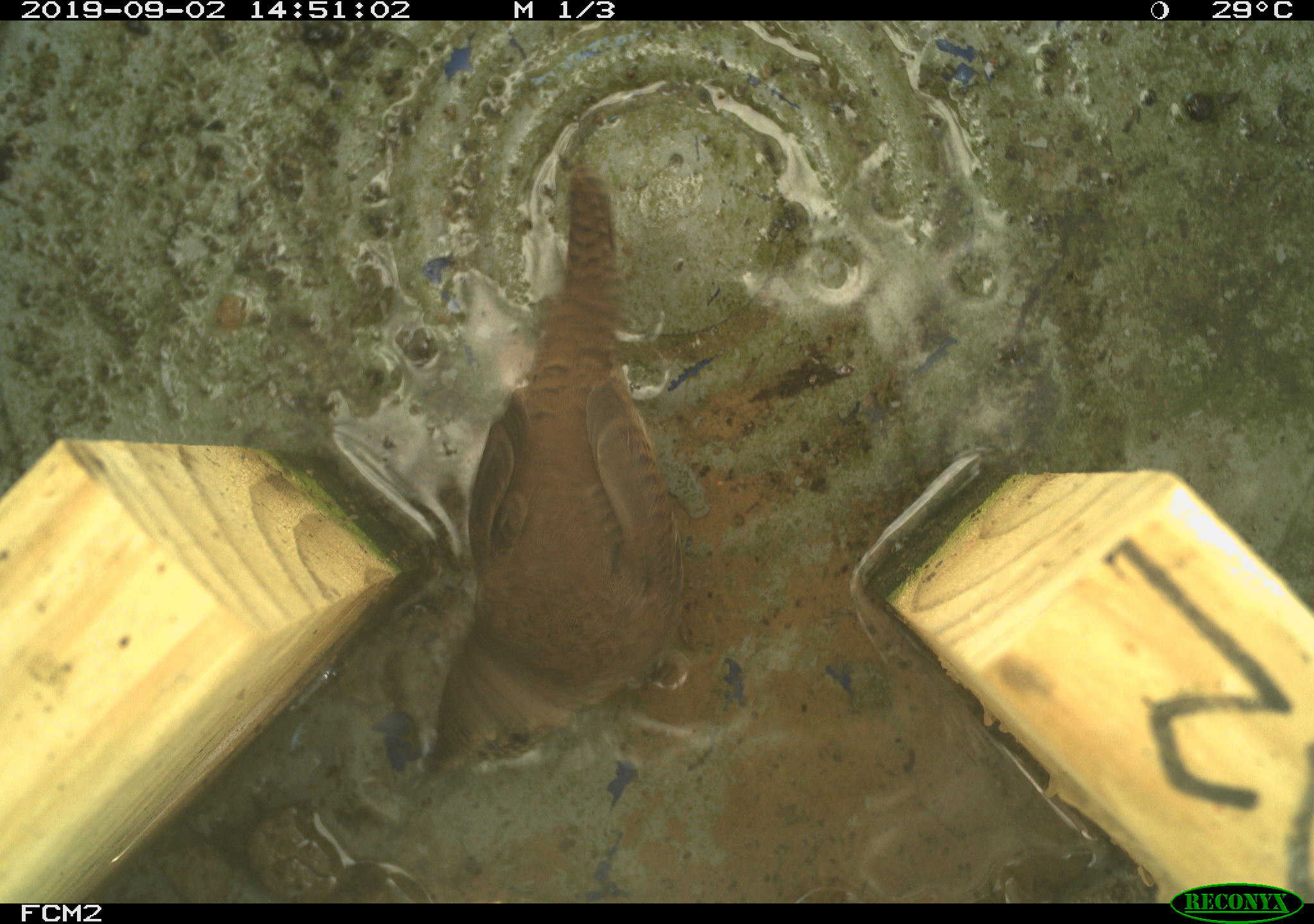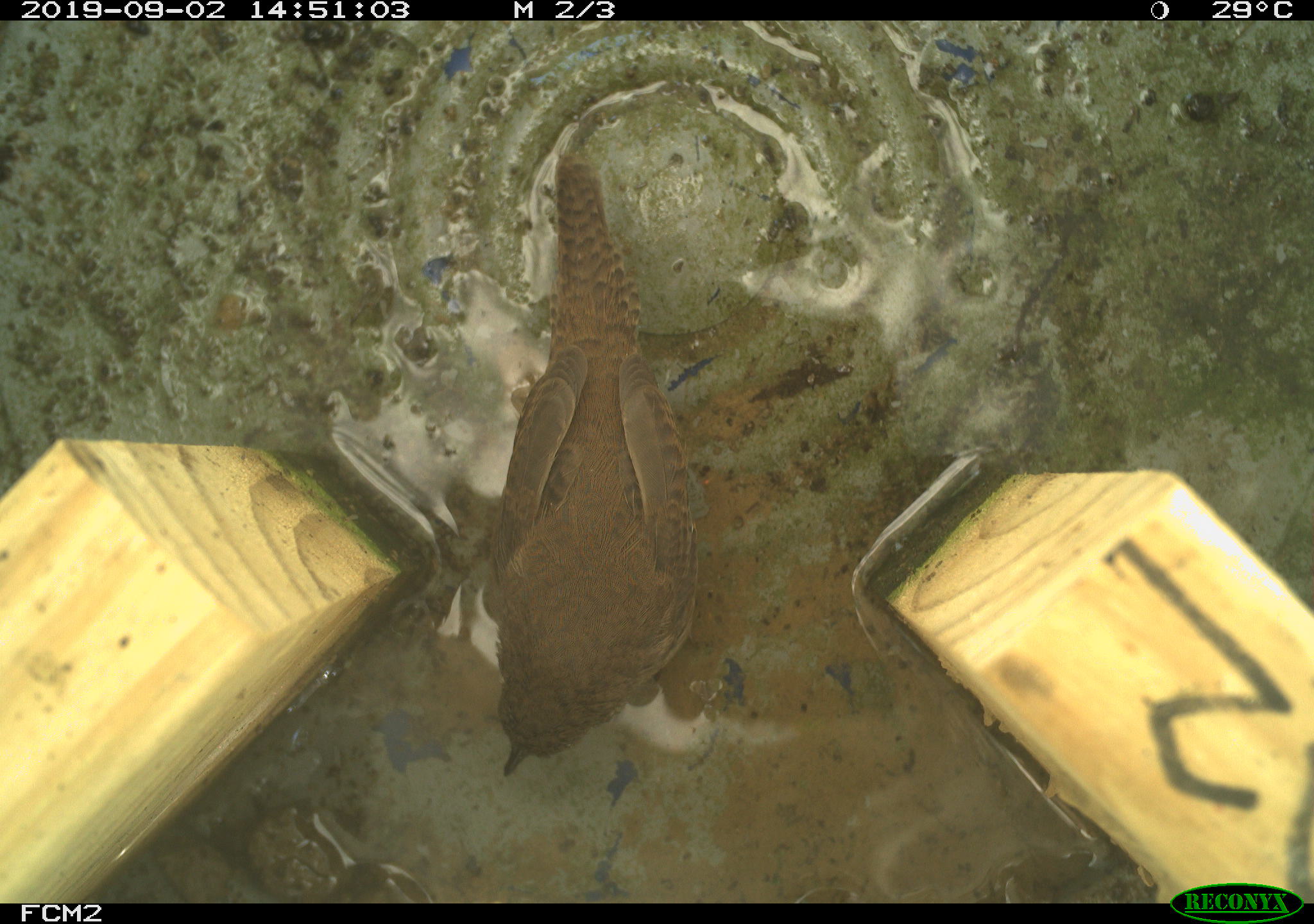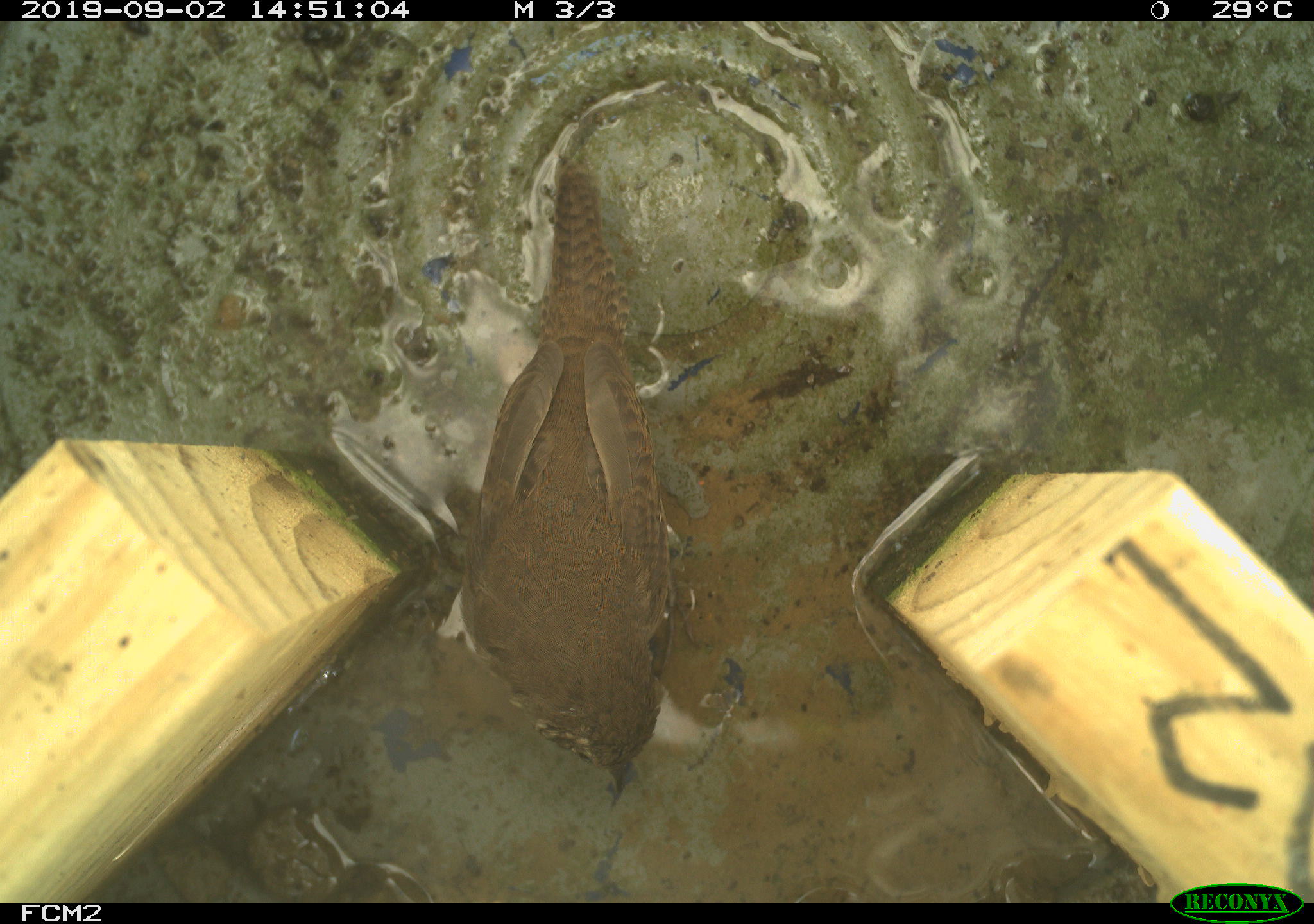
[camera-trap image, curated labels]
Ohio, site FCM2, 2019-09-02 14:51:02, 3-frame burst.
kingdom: Animalia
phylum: Chordata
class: Aves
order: Passeriformes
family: Troglodytidae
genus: Troglodytes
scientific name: Troglodytes aedon aedon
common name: northern house wren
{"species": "northern house wren (Troglodytes aedon aedon)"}